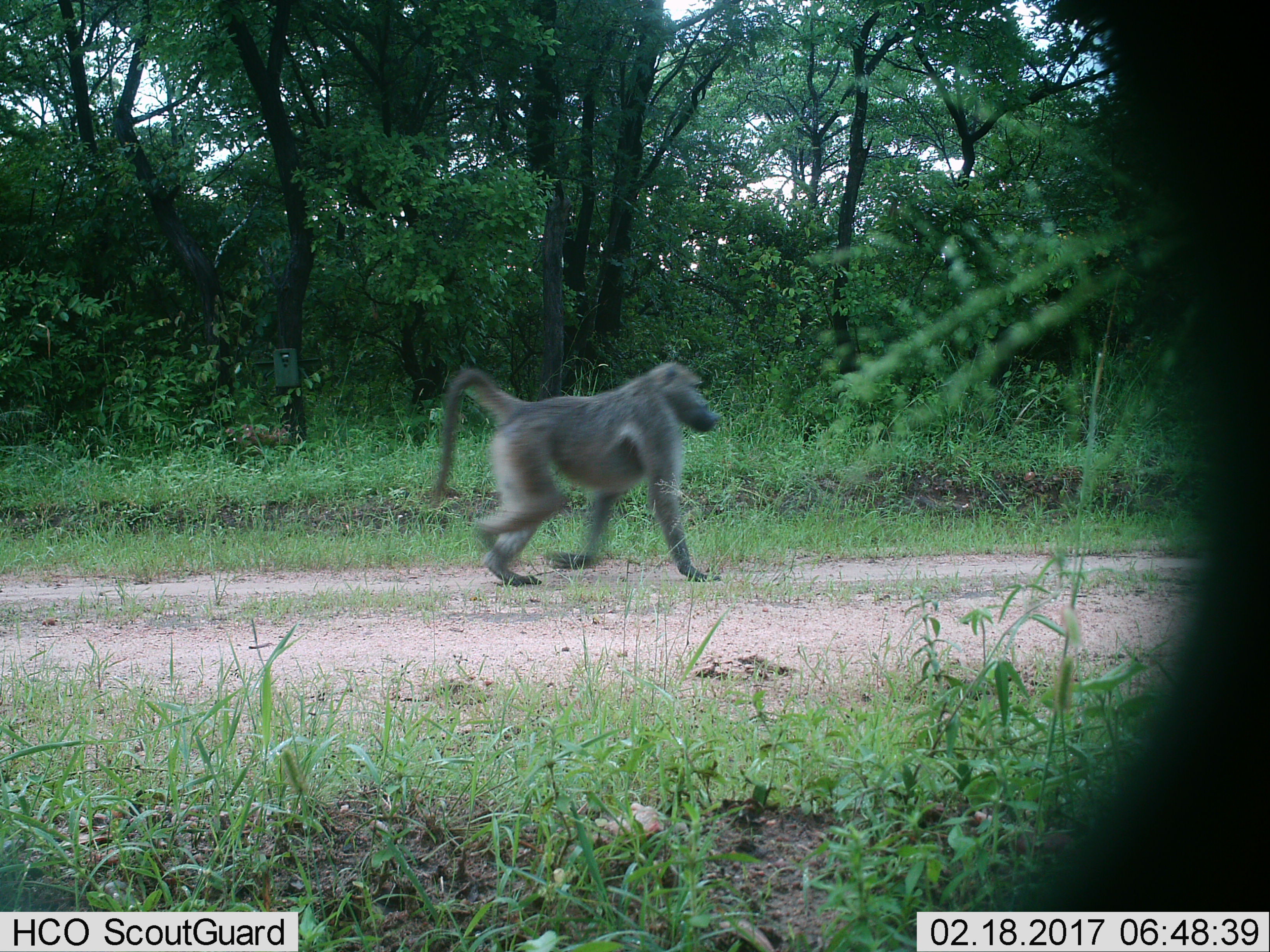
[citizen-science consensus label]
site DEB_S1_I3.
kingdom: Animalia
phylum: Chordata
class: Mammalia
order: Primates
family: Cercopithecidae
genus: Papio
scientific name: Papio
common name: baboon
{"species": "baboon (Papio)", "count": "1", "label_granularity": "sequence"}